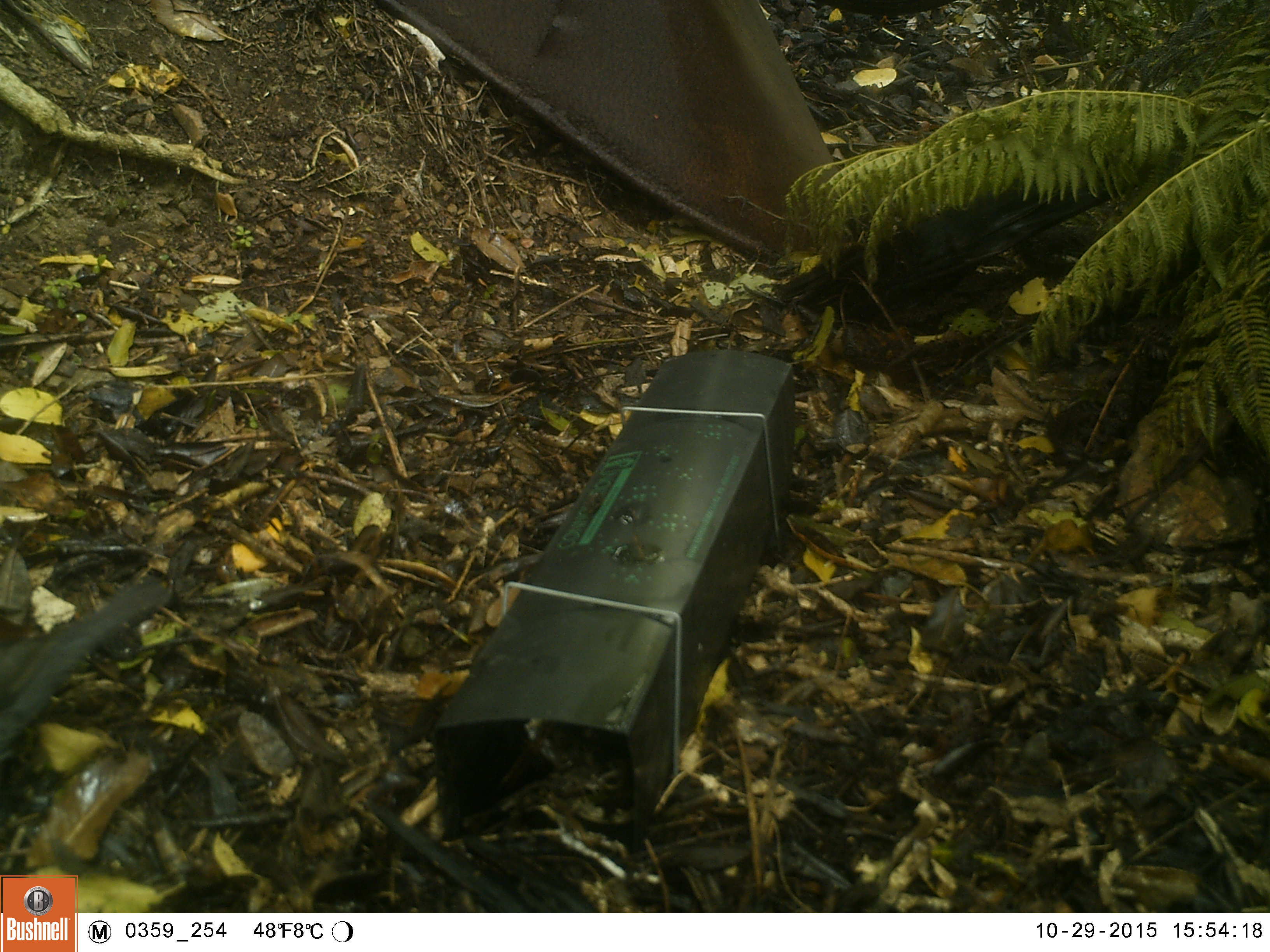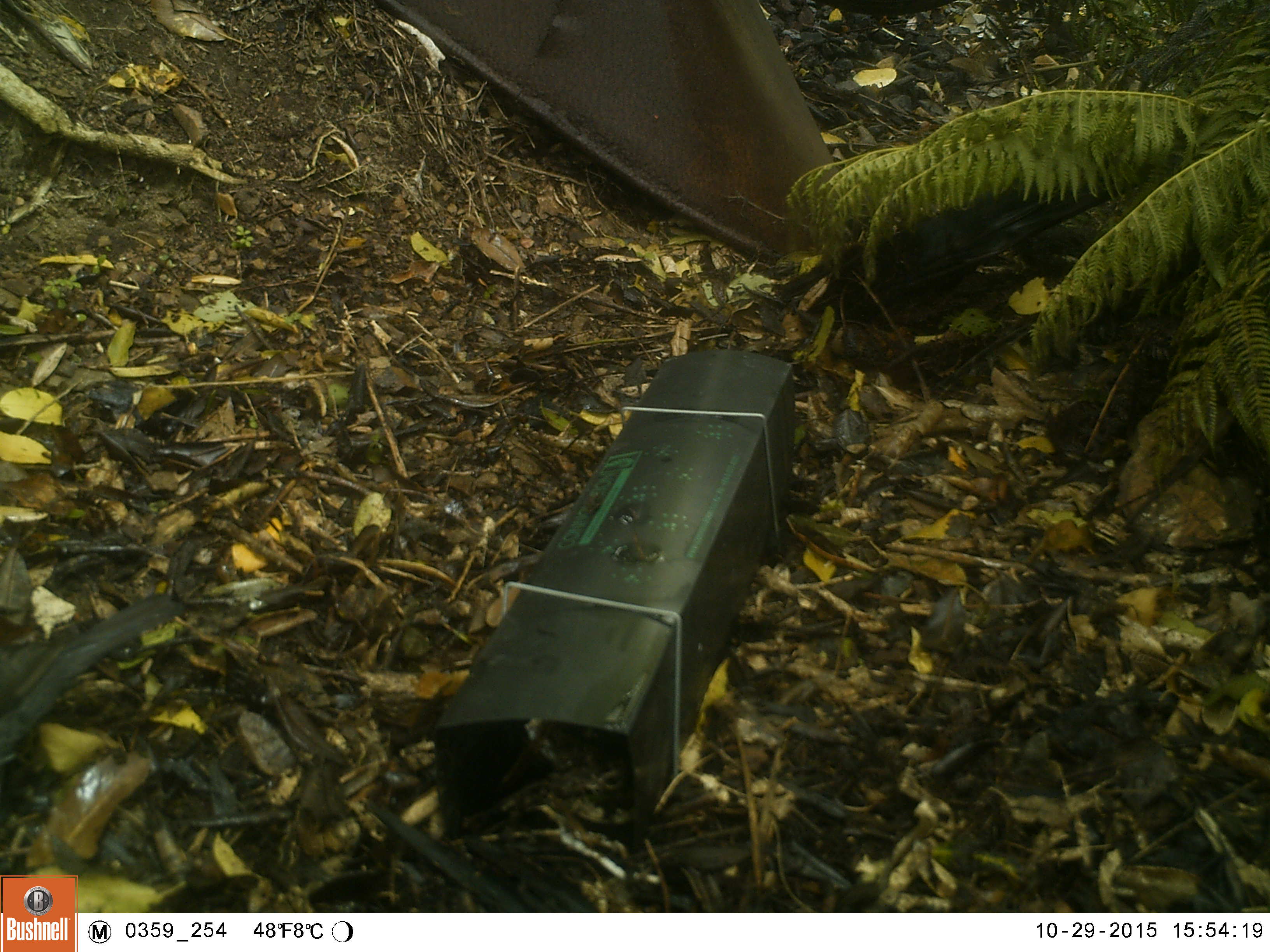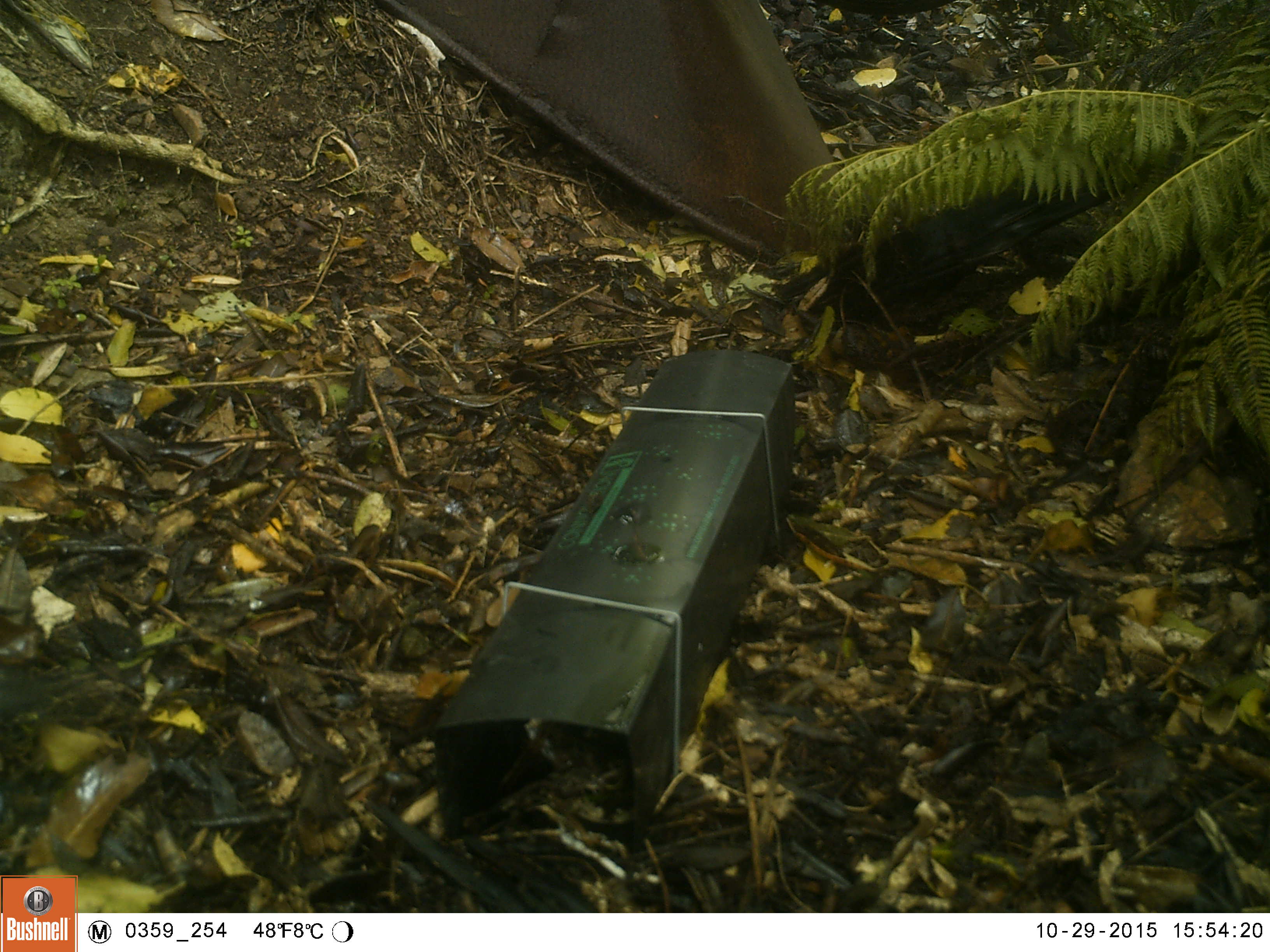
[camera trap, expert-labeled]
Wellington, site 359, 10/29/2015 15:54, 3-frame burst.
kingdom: Animalia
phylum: Chordata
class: Aves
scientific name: Aves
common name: bird